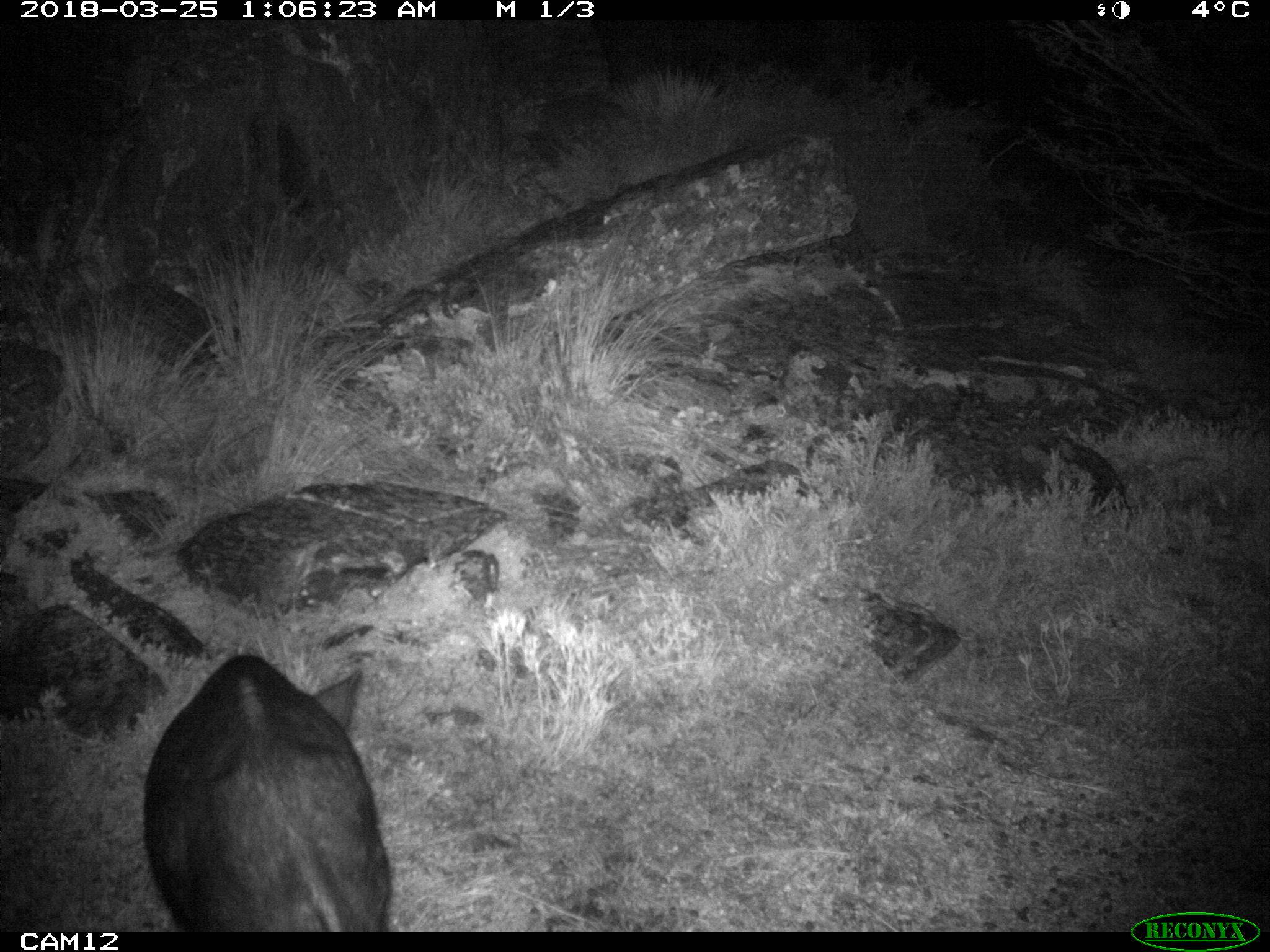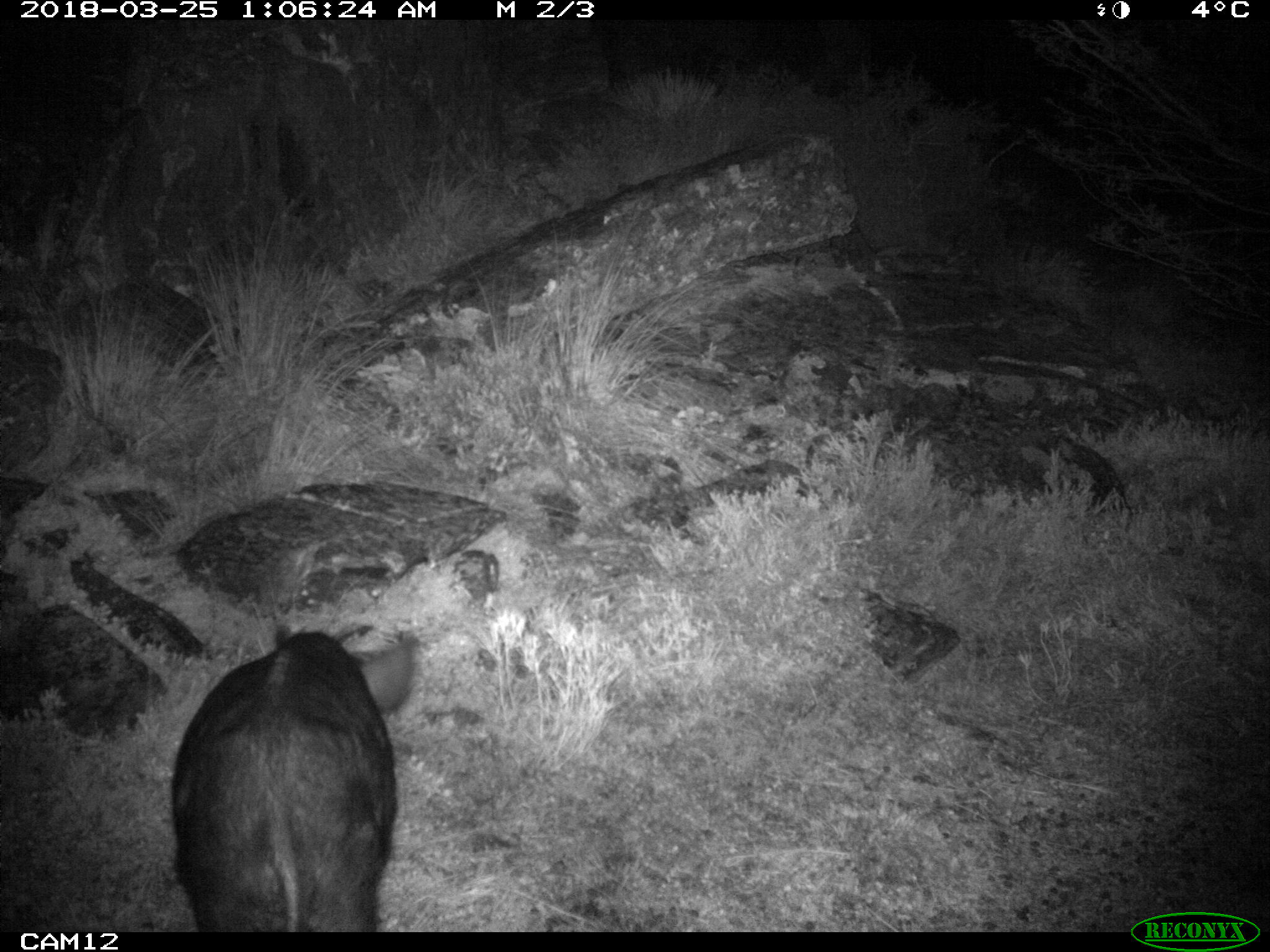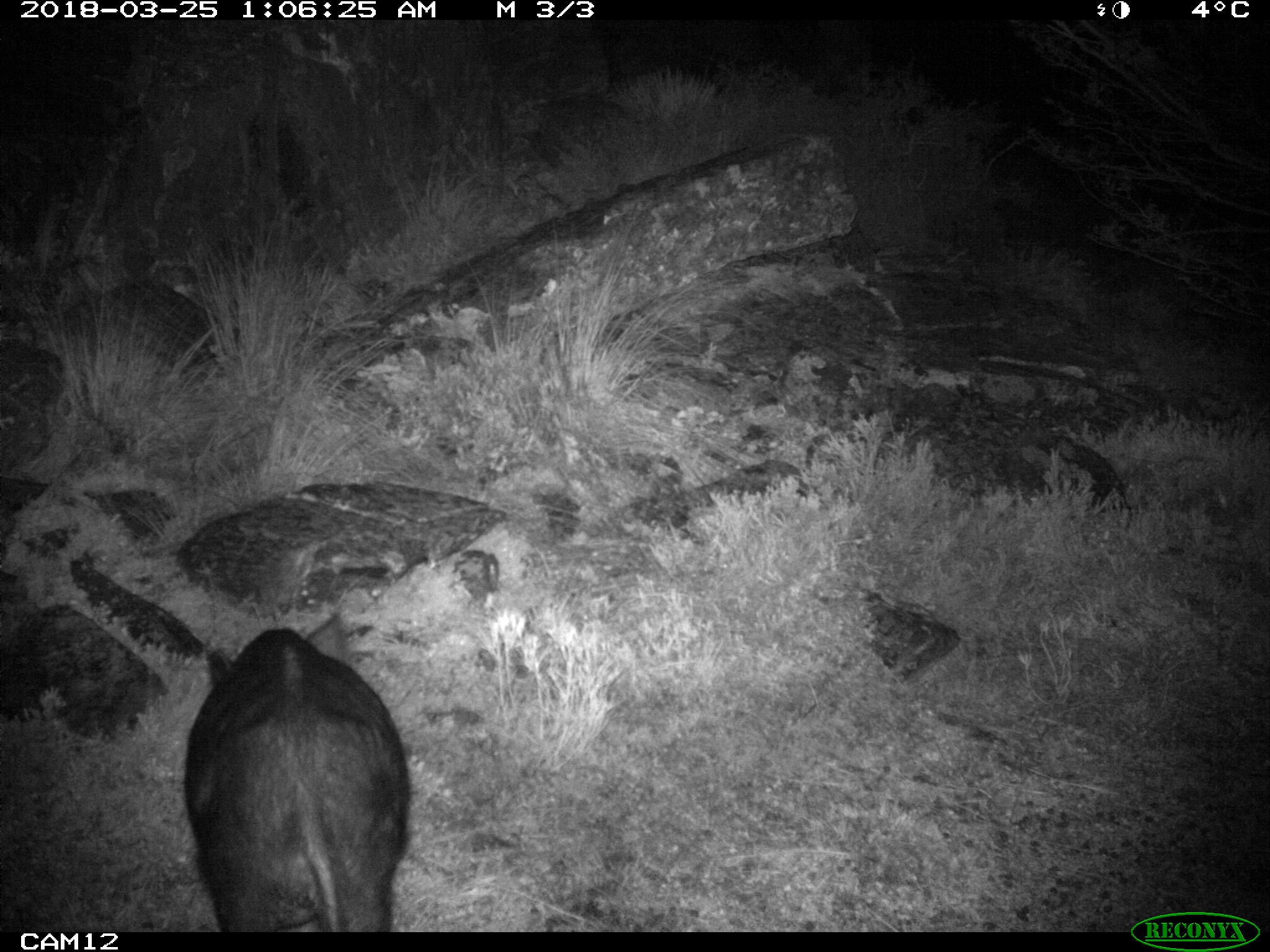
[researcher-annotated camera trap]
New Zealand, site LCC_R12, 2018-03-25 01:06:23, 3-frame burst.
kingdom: Animalia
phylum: Chordata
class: Mammalia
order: Artiodactyla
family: Suidae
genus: Sus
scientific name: Sus scrofa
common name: pig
Pig (Sus scrofa).